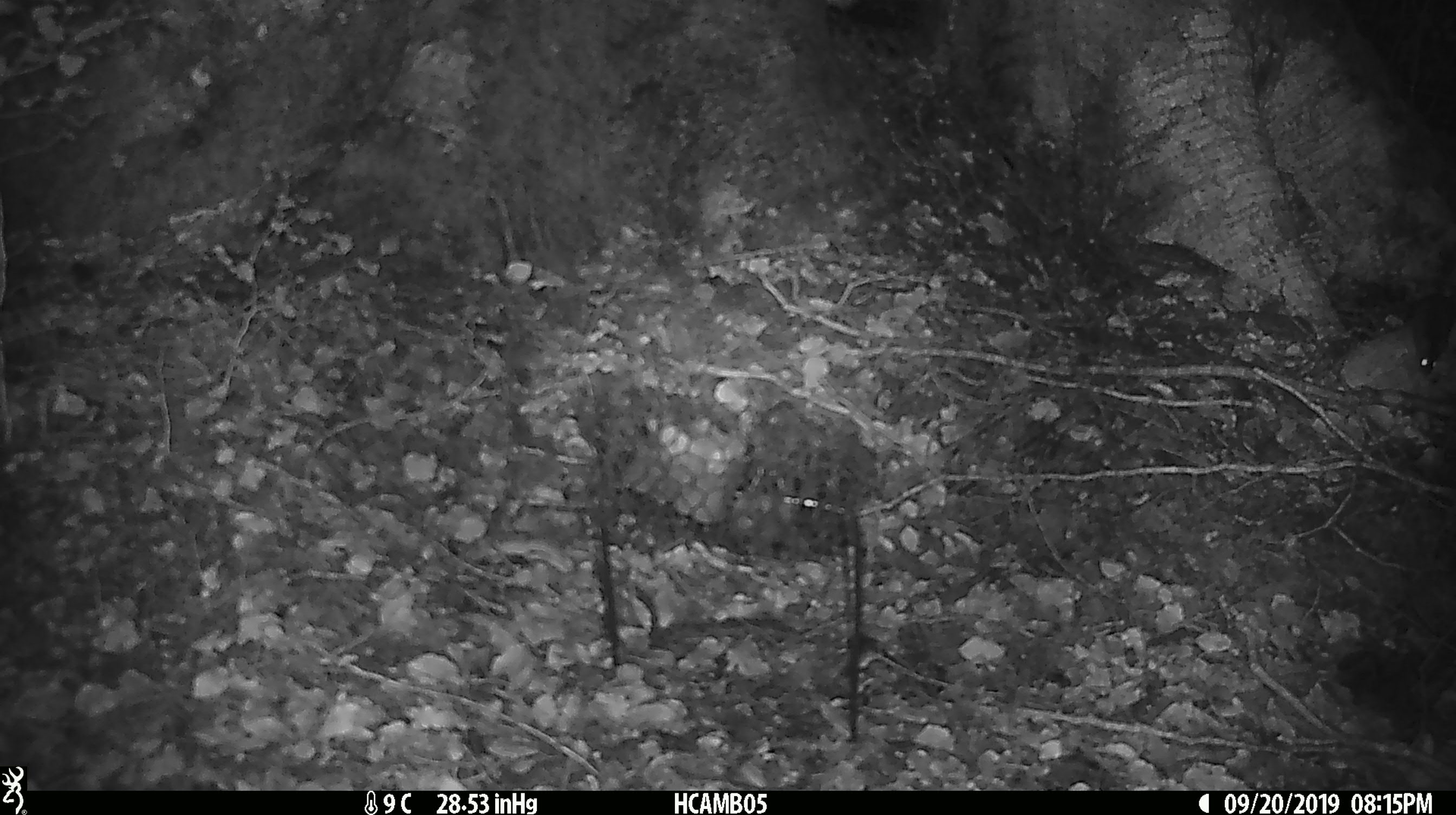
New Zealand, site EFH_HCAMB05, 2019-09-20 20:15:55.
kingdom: Animalia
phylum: Chordata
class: Mammalia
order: Rodentia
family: Muridae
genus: Mus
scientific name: Mus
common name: mouse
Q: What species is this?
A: Mouse (Mus).